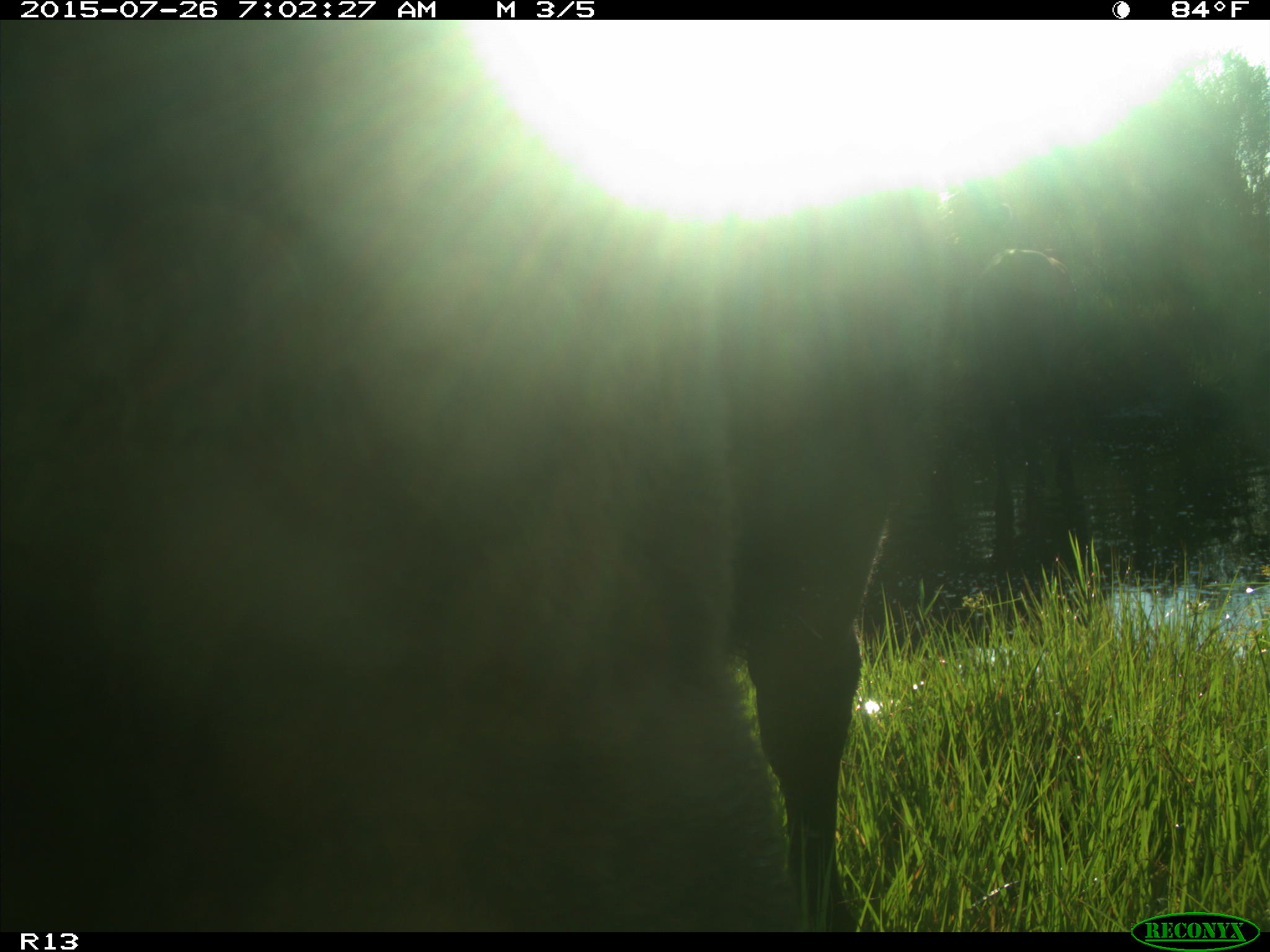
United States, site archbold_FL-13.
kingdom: Animalia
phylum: Chordata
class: Mammalia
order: Artiodactyla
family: Bovidae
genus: Bos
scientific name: Bos taurus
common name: domestic cow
Bos taurus (domestic cow).